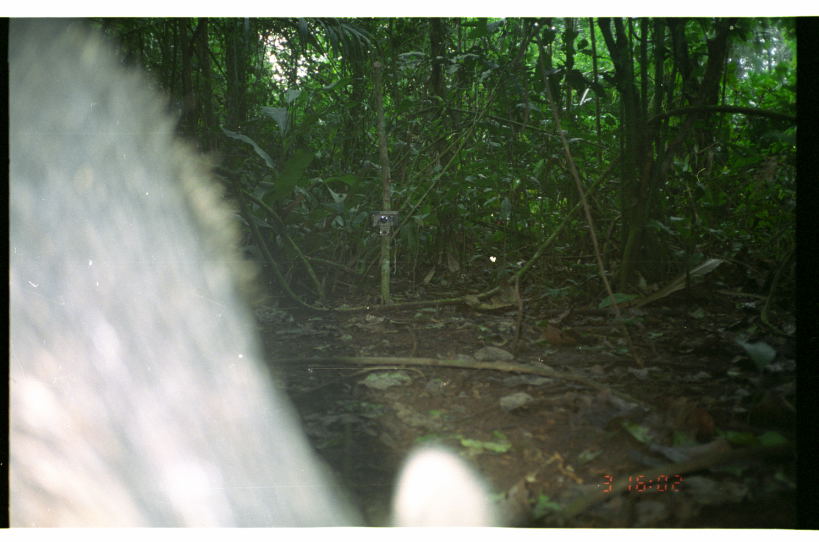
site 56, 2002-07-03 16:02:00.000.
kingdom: Animalia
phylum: Chordata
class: Mammalia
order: Artiodactyla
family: Tayassuidae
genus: Tayassu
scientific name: Tayassu pecari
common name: white-lipped peccary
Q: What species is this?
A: Tayassu pecari (white-lipped peccary).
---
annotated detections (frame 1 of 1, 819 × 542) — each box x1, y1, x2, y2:
tayassu pecari: 7, 17, 498, 527